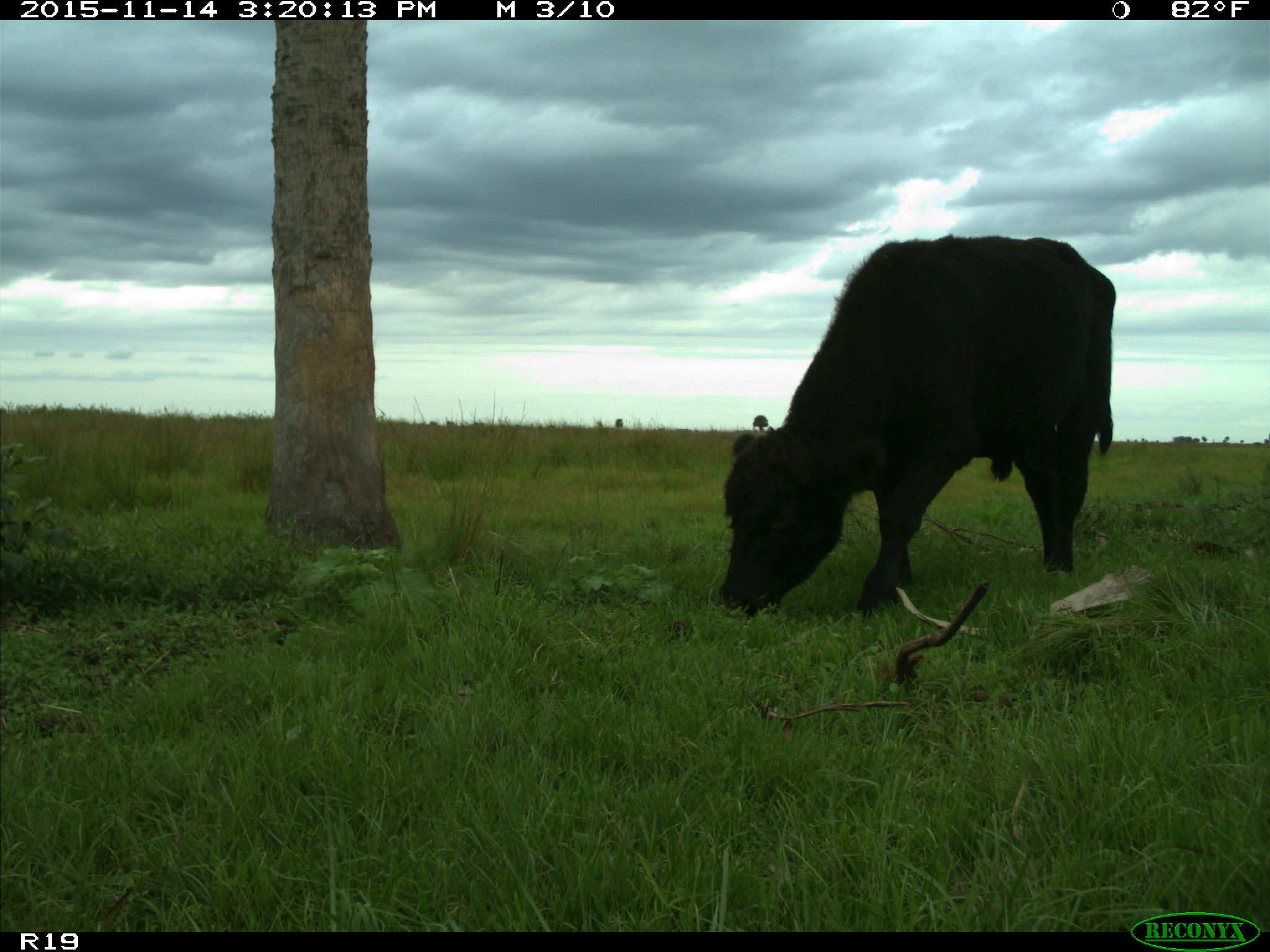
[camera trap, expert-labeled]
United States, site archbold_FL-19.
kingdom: Animalia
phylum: Chordata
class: Mammalia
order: Artiodactyla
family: Bovidae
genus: Bos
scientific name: Bos taurus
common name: domestic cow